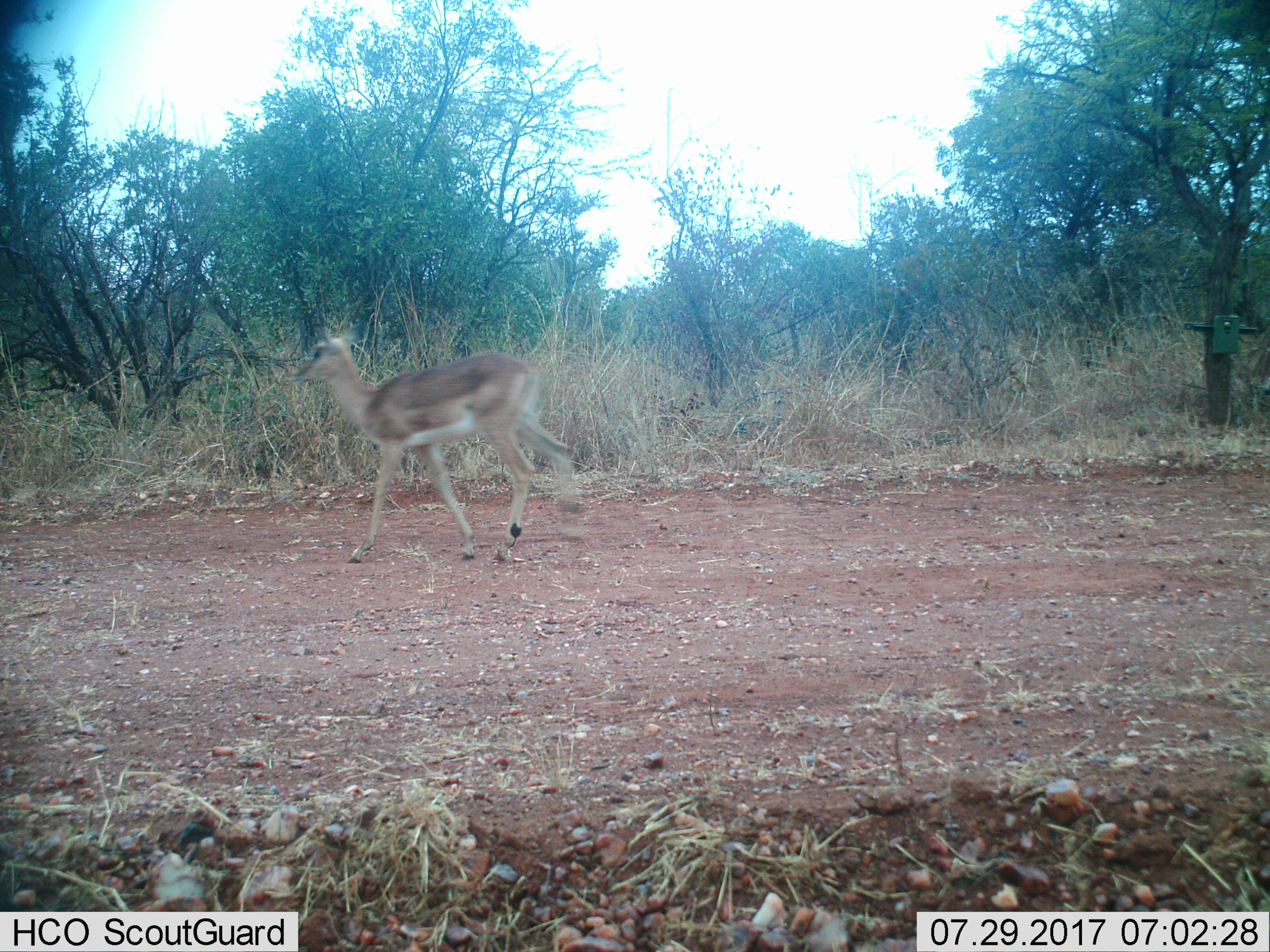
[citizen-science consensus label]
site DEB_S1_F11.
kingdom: Animalia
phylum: Chordata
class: Mammalia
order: Artiodactyla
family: Bovidae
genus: Aepyceros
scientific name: Aepyceros melampus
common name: impala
Impala (Aepyceros melampus), count 1. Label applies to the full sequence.